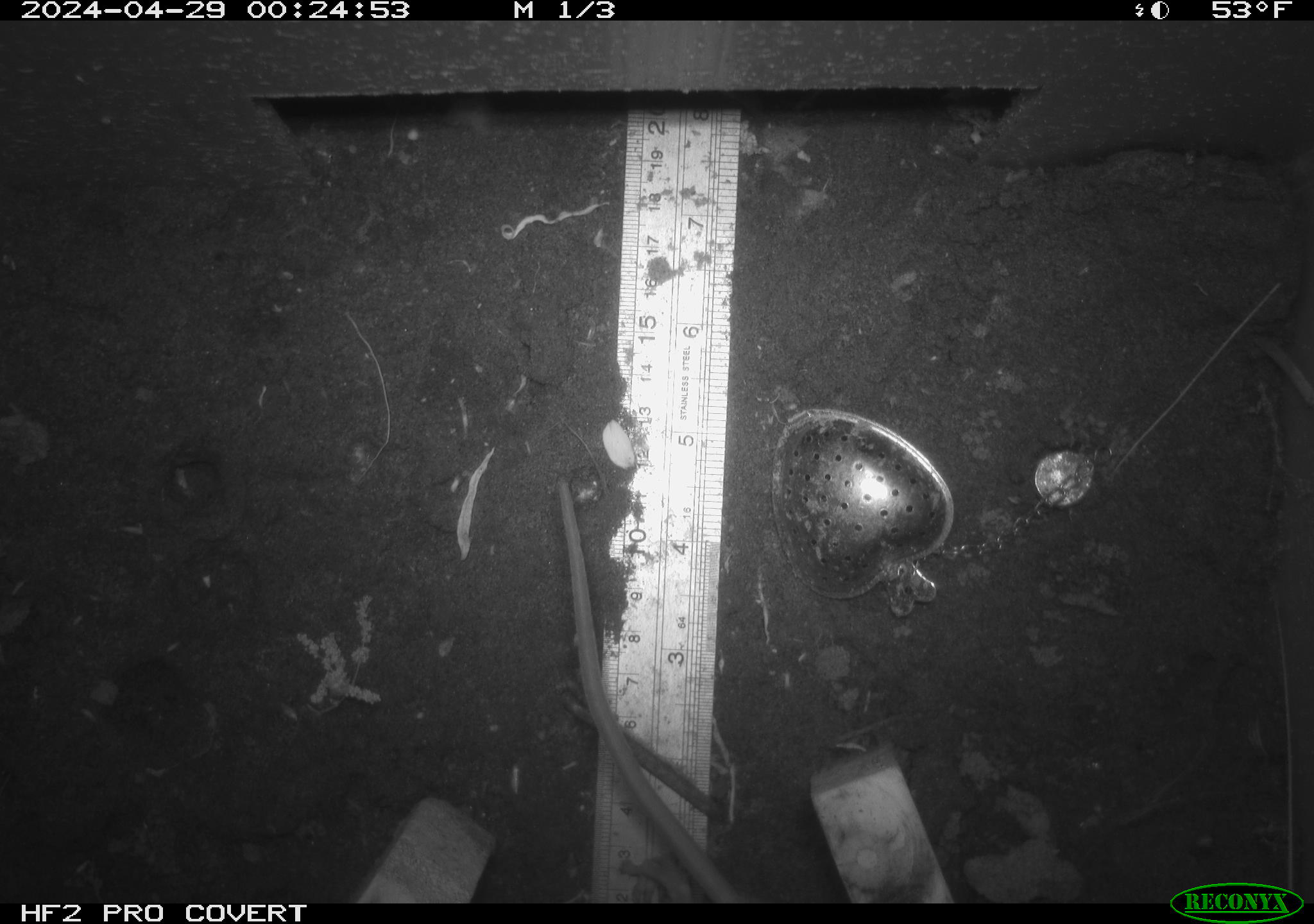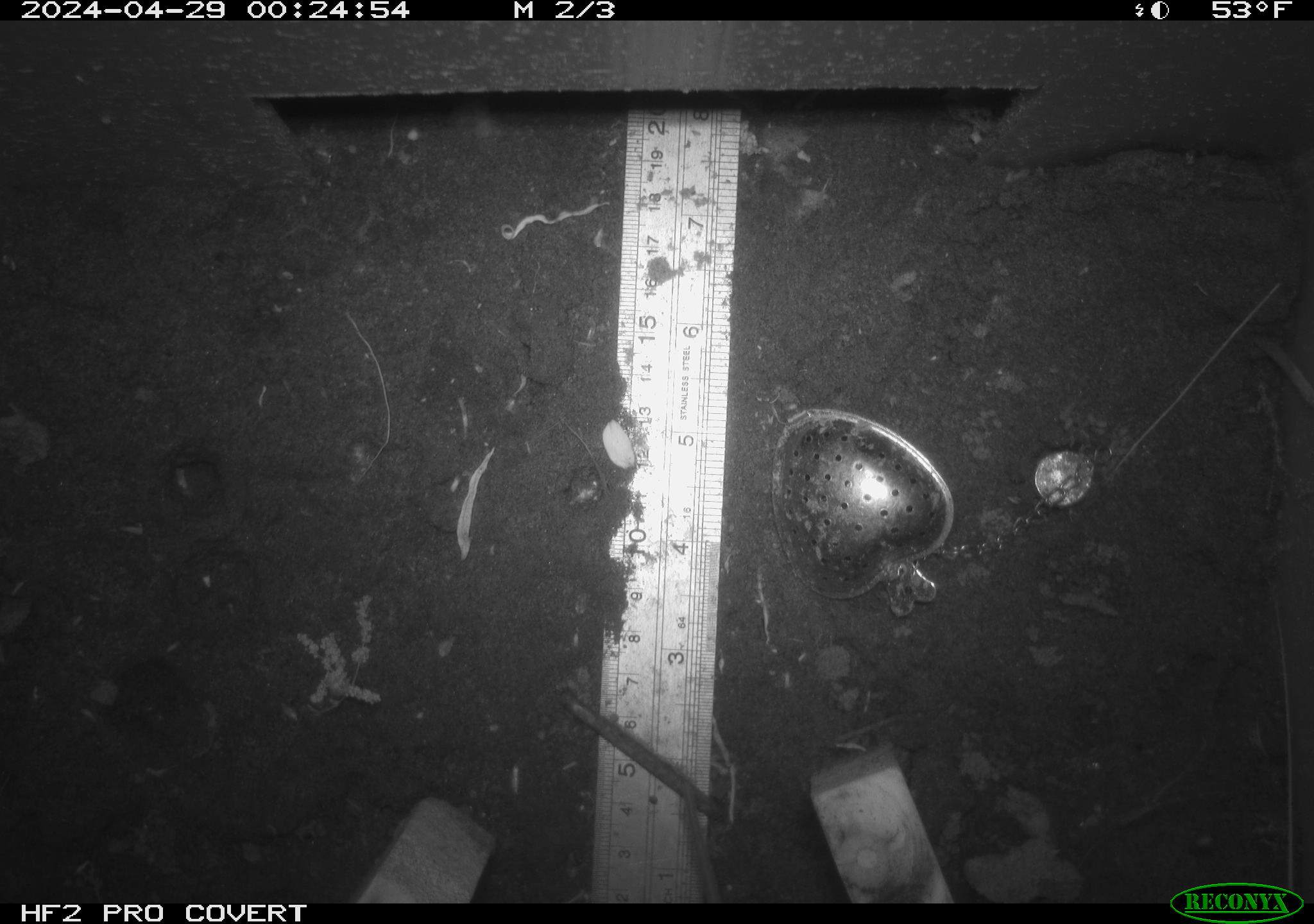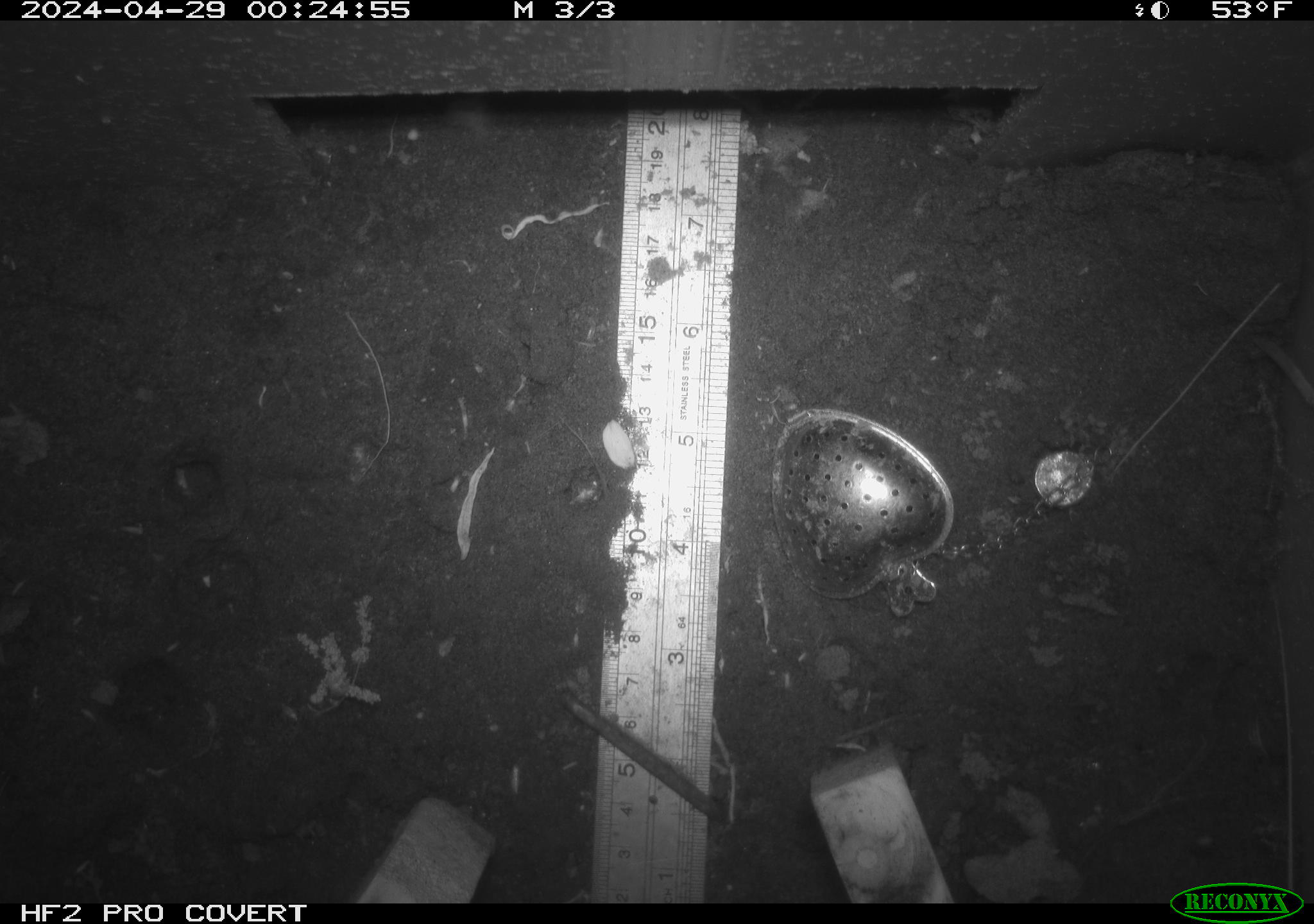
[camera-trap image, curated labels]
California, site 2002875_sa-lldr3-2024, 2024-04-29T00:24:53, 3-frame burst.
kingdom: Animalia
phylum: Chordata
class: Mammalia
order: Rodentia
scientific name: Rodentia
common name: rodent